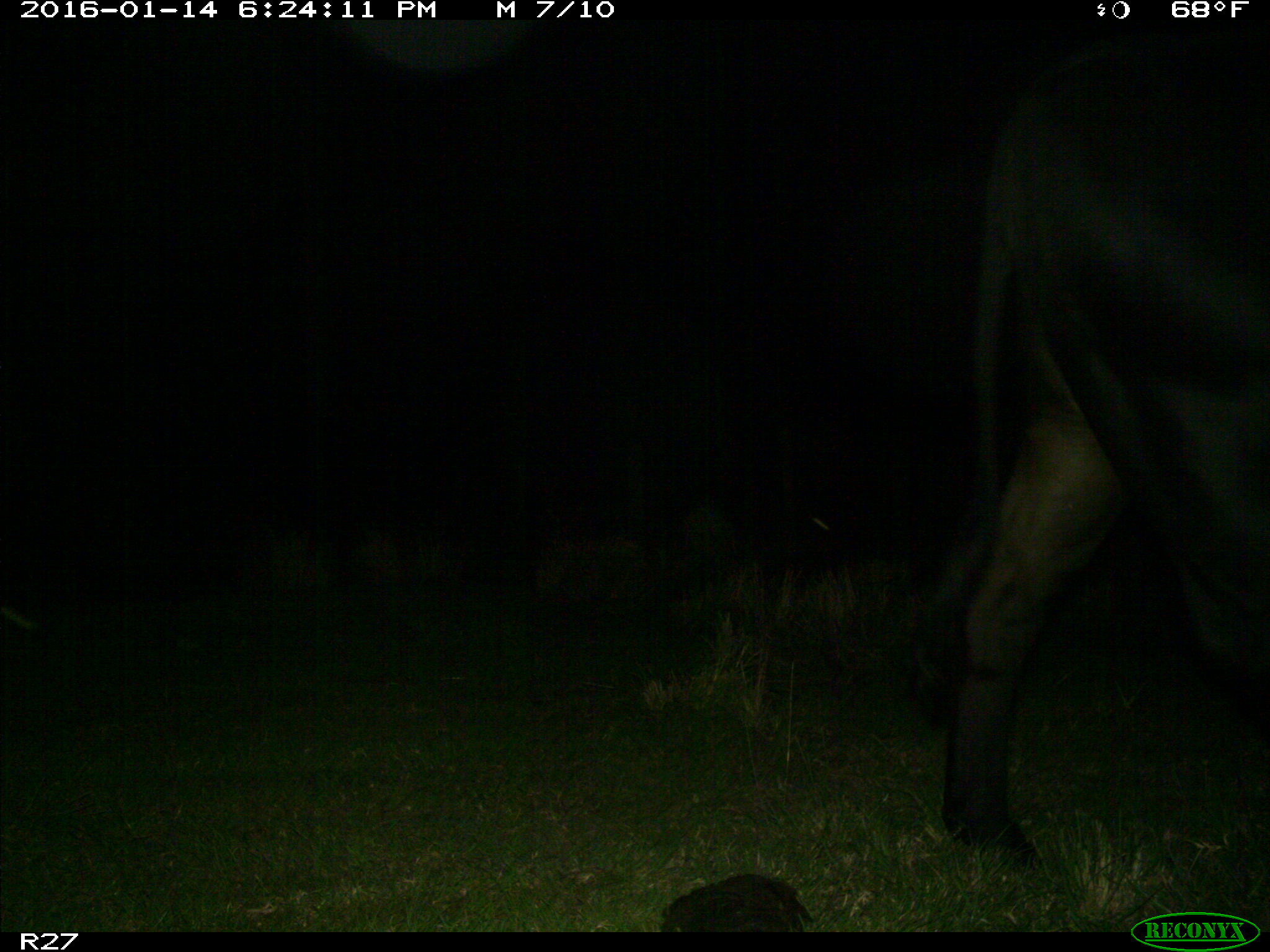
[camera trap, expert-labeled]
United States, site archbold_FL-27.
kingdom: Animalia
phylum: Chordata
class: Mammalia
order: Artiodactyla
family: Bovidae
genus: Bos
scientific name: Bos taurus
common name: domestic cow